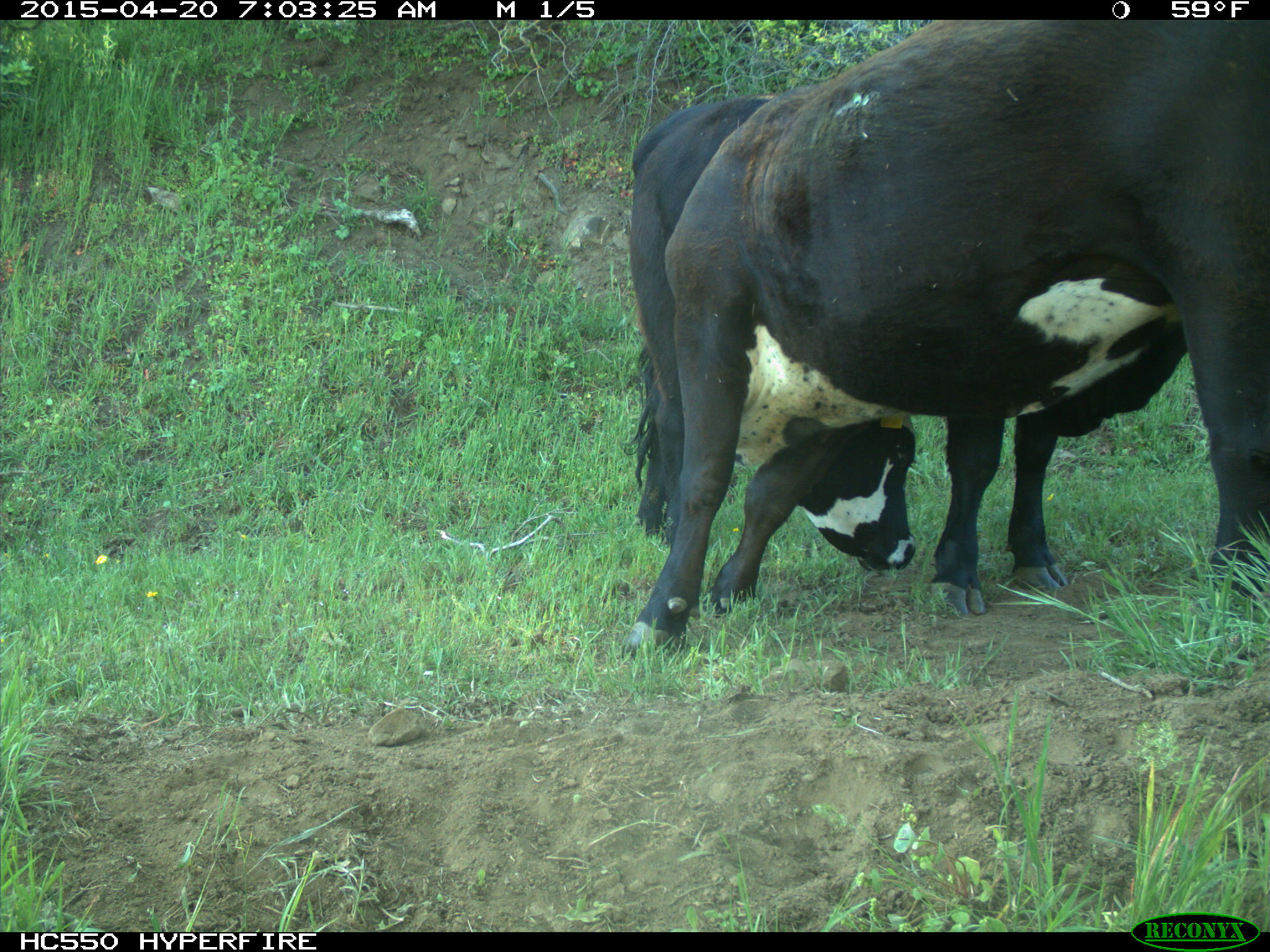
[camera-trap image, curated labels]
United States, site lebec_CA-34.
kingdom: Animalia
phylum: Chordata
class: Mammalia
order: Artiodactyla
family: Bovidae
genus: Bos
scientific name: Bos taurus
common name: domestic cow